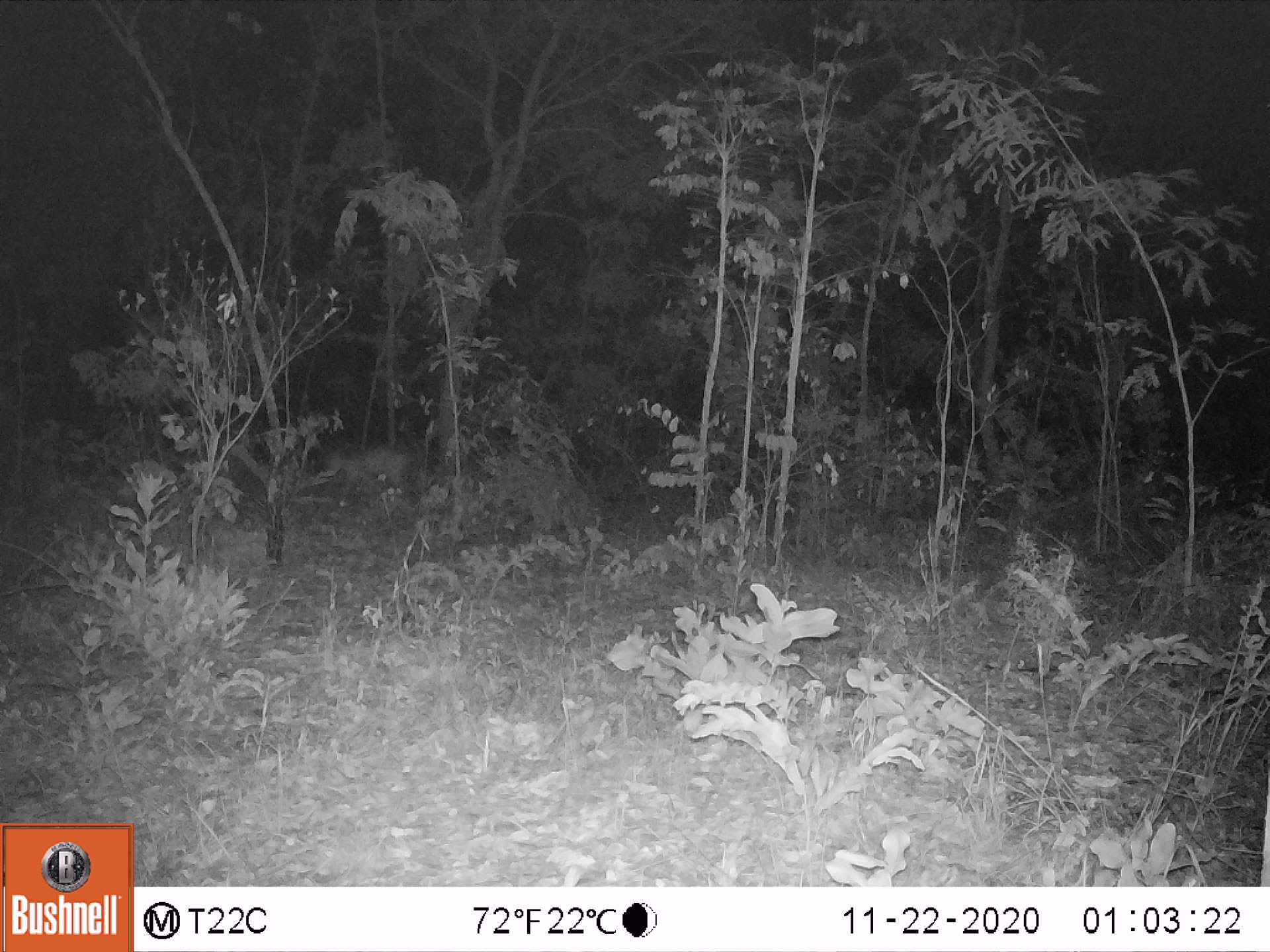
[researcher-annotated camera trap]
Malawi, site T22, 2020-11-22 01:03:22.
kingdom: Animalia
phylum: Chordata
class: Mammalia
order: Artiodactyla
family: Bovidae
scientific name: Antilopinae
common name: small antelope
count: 1